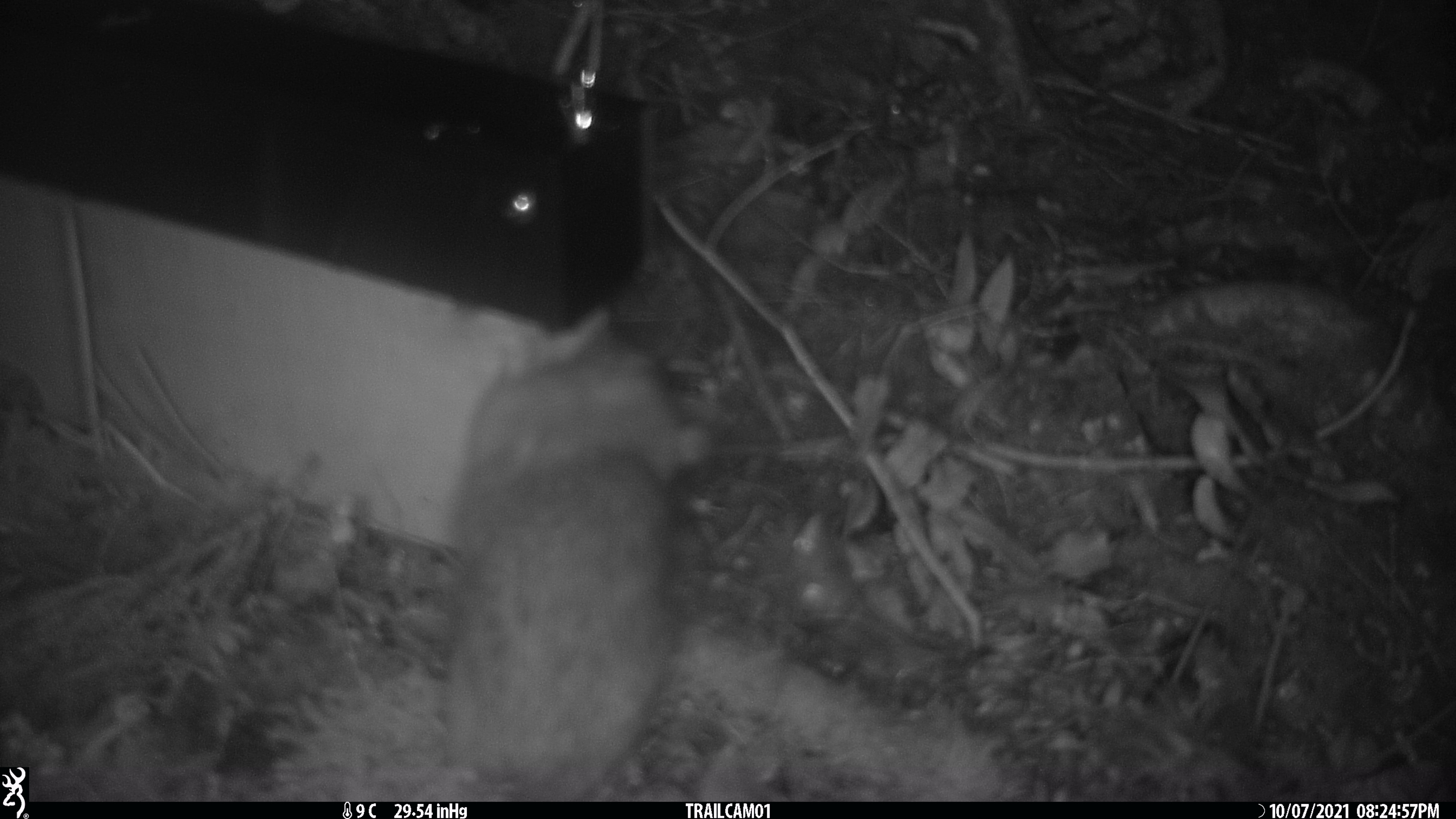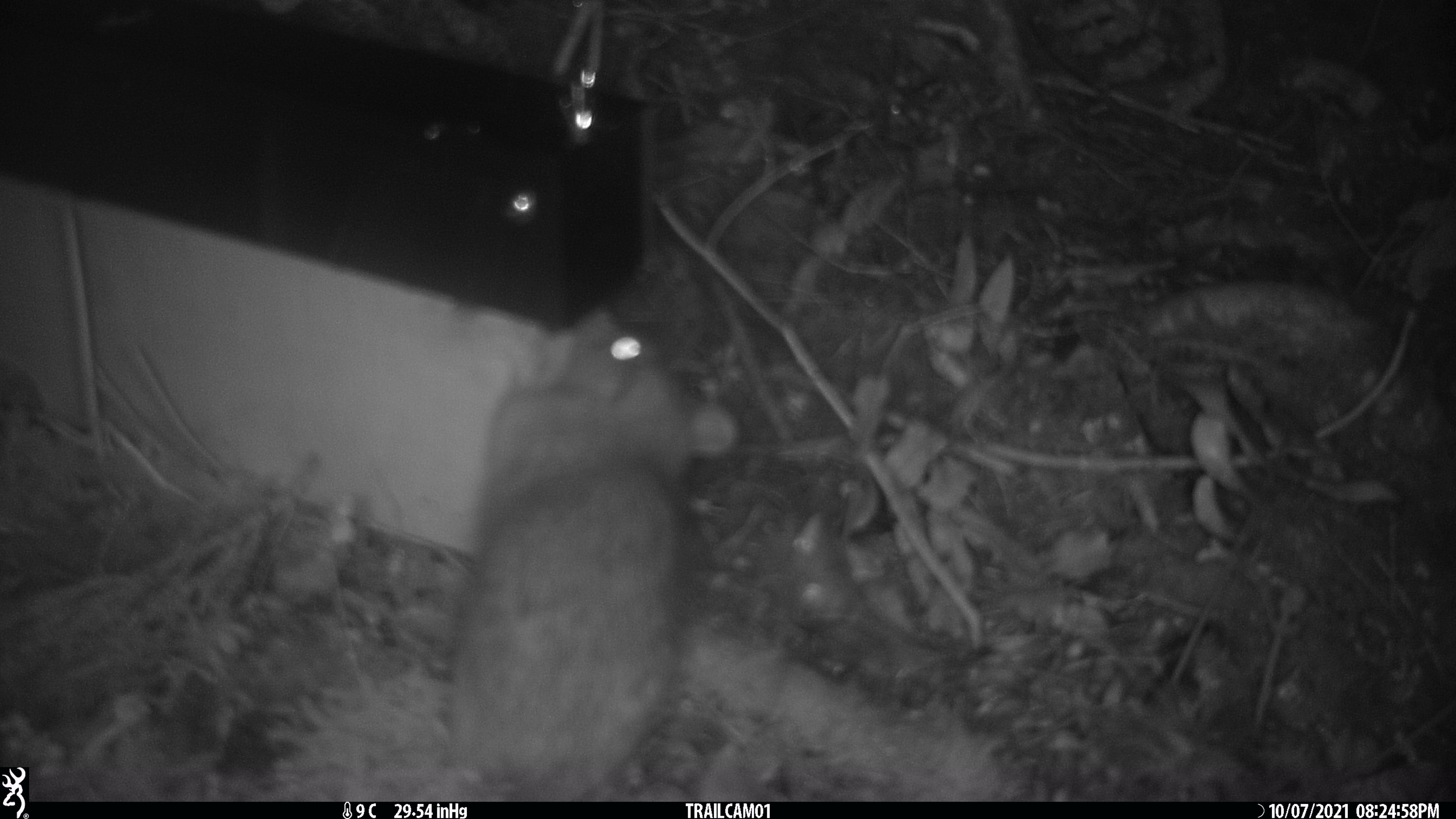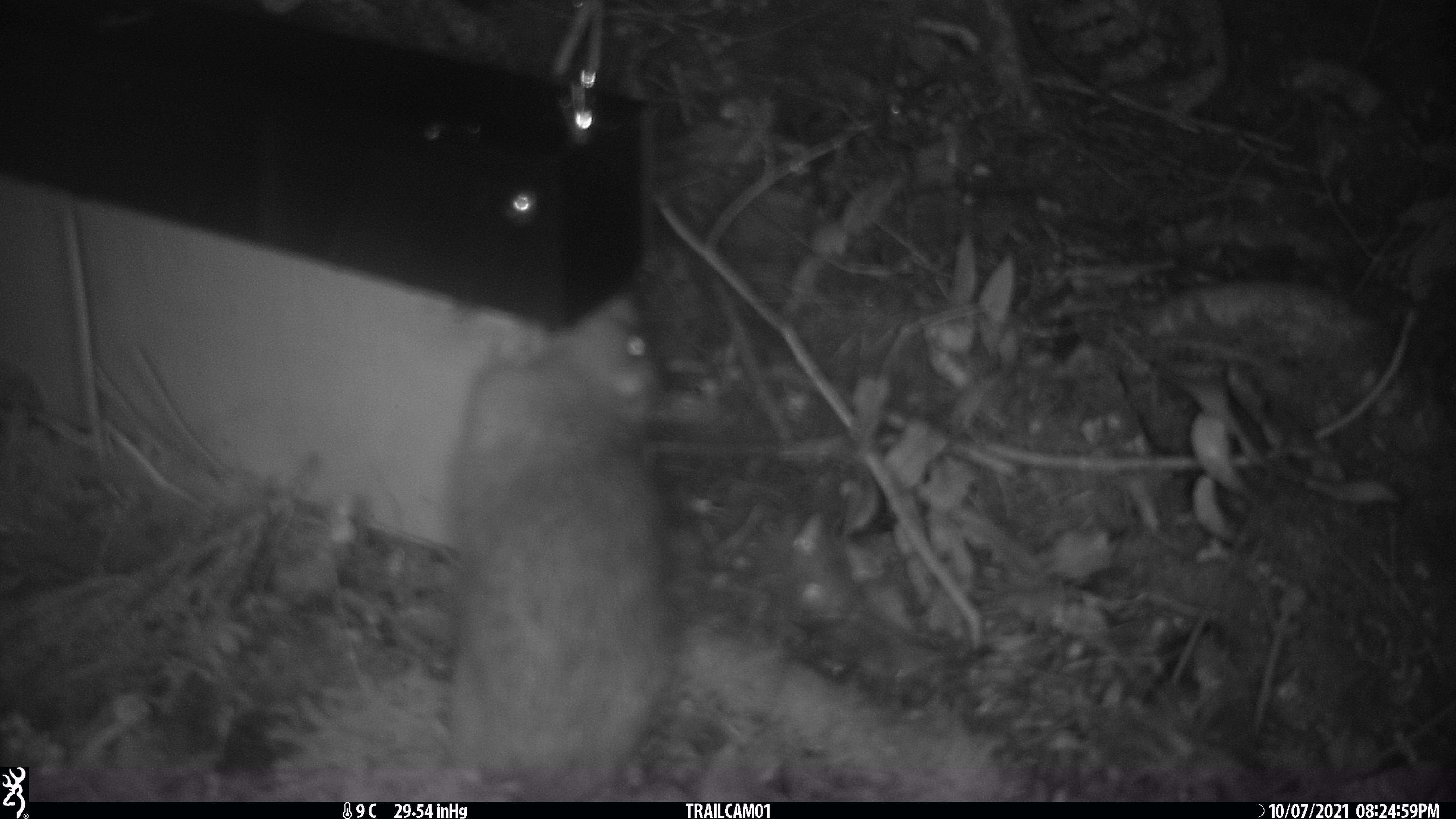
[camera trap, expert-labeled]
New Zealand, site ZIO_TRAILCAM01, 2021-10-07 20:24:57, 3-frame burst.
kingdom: Animalia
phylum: Chordata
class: Mammalia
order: Rodentia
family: Muridae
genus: Rattus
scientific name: Rattus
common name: rat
Rat (Rattus).